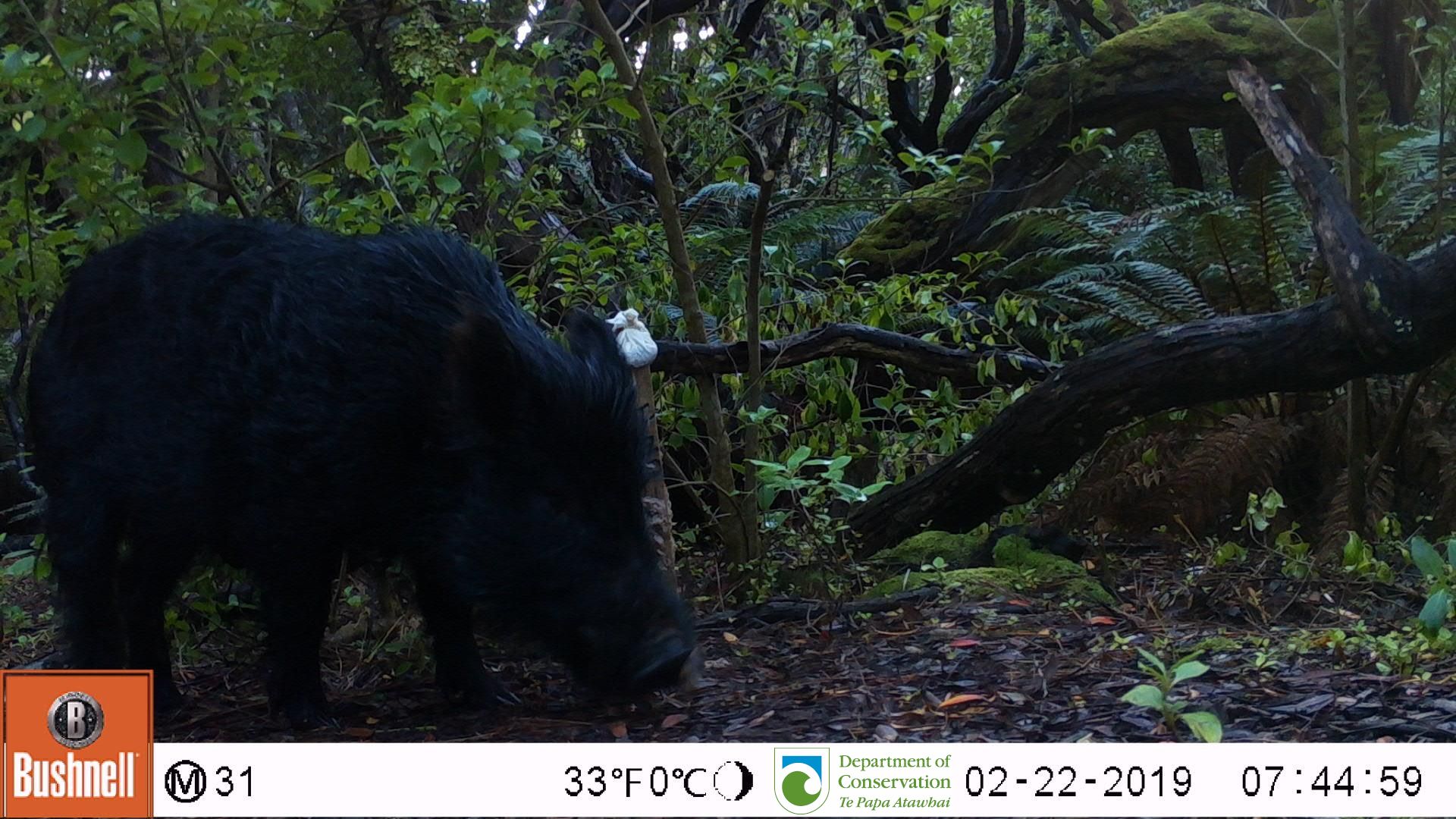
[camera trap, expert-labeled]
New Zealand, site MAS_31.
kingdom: Animalia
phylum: Chordata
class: Mammalia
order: Artiodactyla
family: Suidae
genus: Sus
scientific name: Sus scrofa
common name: pig